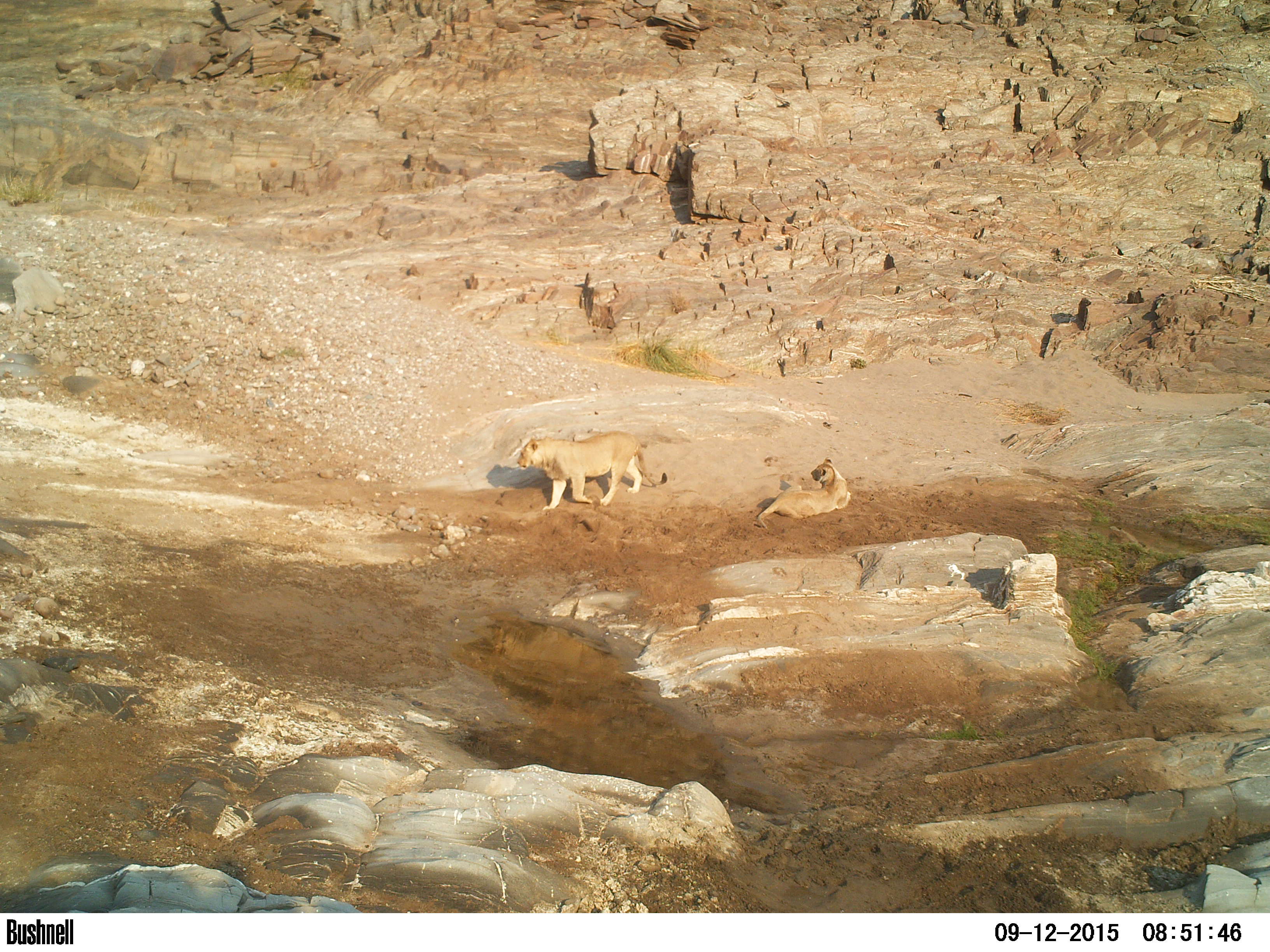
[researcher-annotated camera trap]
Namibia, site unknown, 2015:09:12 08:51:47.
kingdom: Animalia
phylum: Chordata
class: Mammalia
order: Carnivora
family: Felidae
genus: Panthera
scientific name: Panthera leo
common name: lion